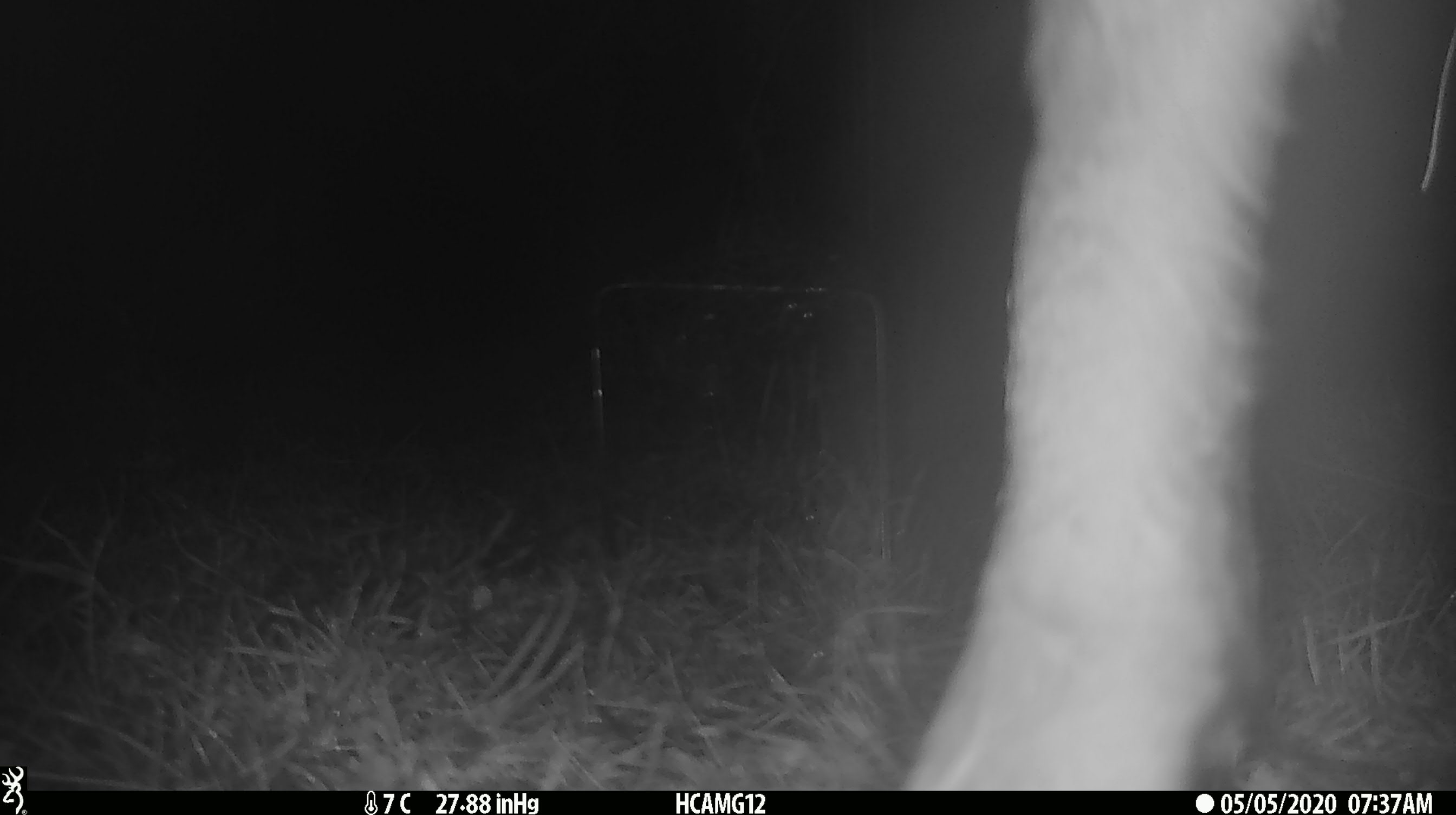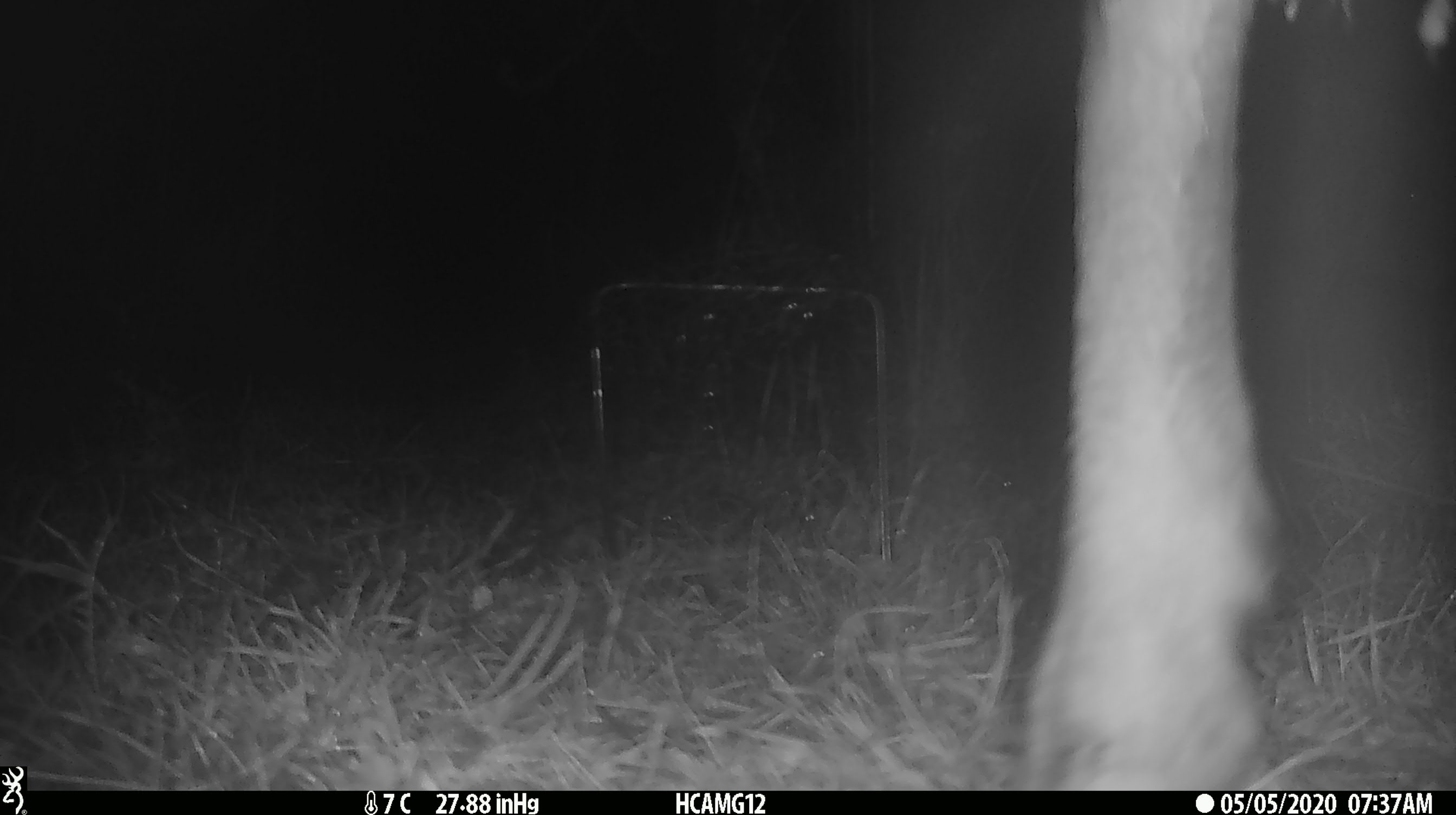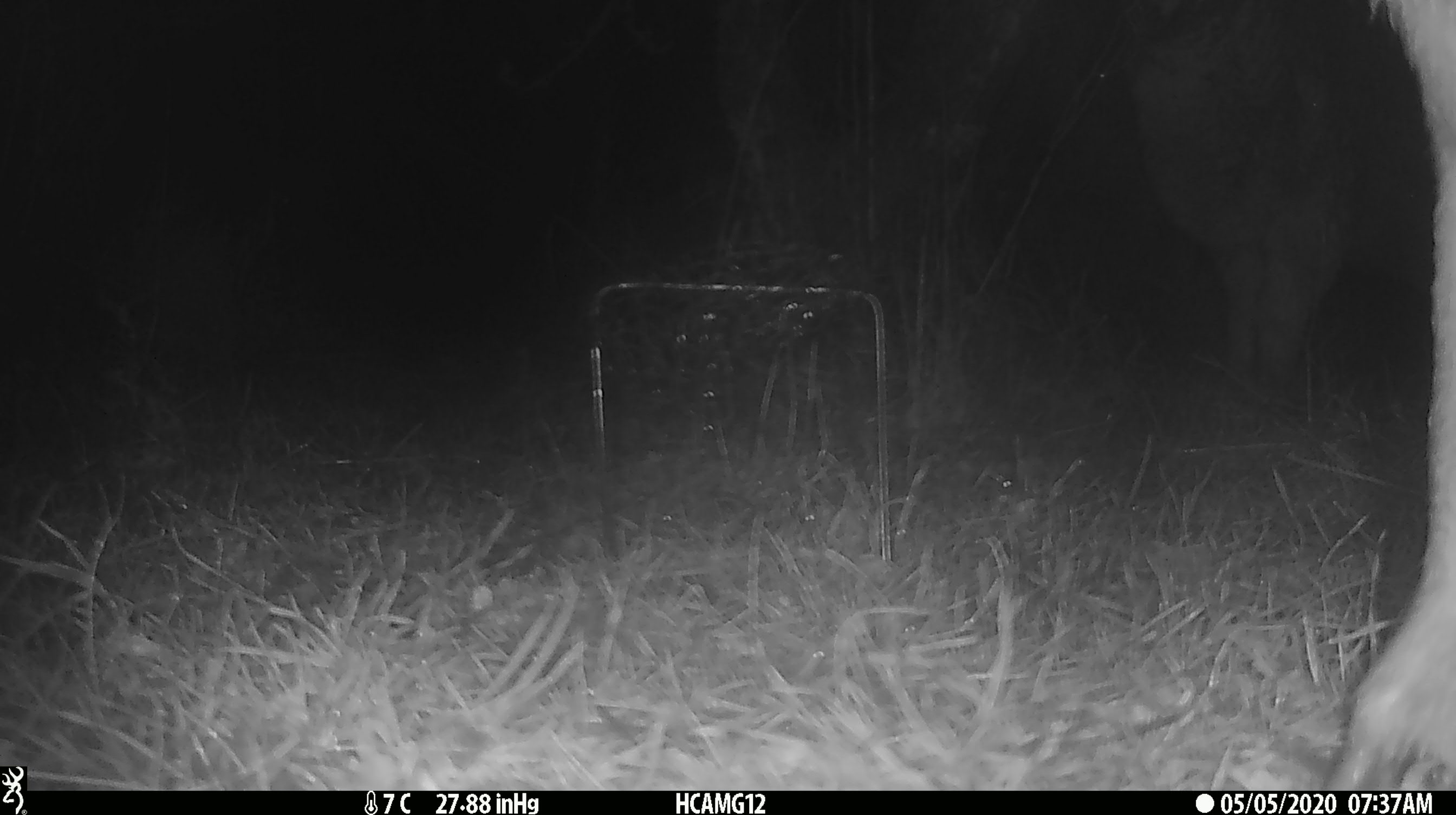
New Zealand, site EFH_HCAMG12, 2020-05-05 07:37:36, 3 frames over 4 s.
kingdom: Animalia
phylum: Chordata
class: Mammalia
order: Artiodactyla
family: Bovidae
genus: Ovis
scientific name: Ovis aries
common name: domestic sheep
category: sheep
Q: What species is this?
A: Sheep (domestic sheep) (Ovis aries).